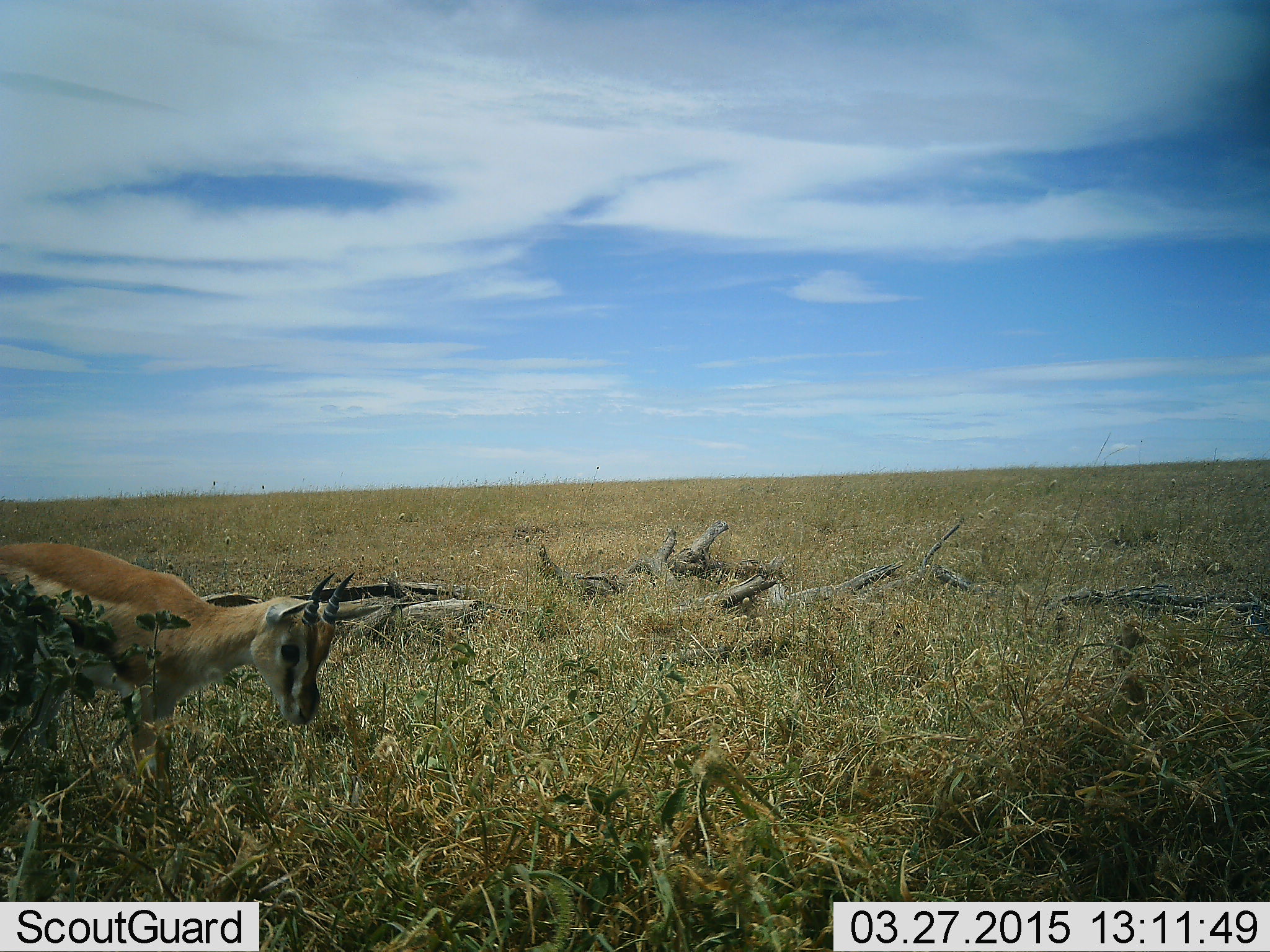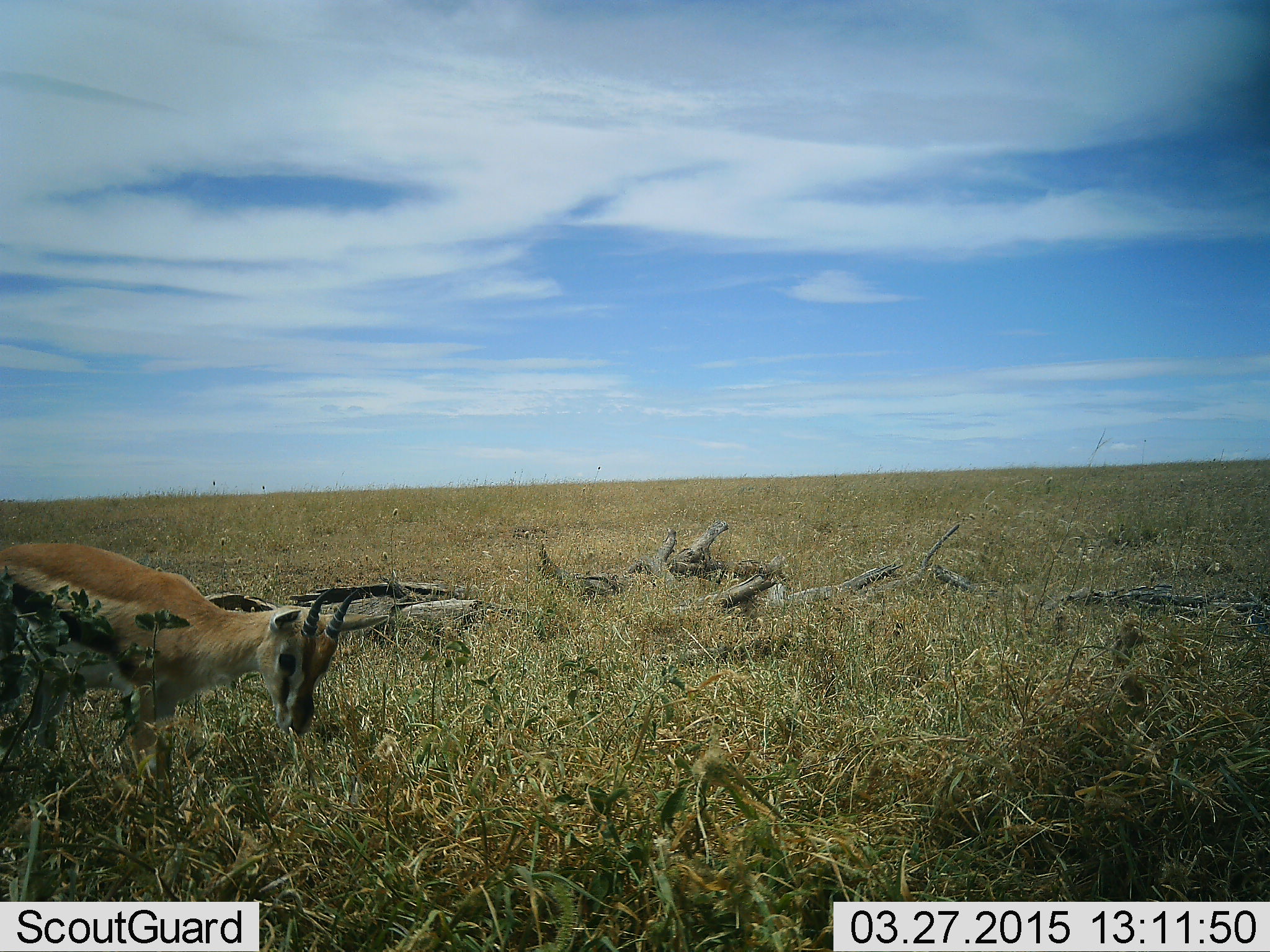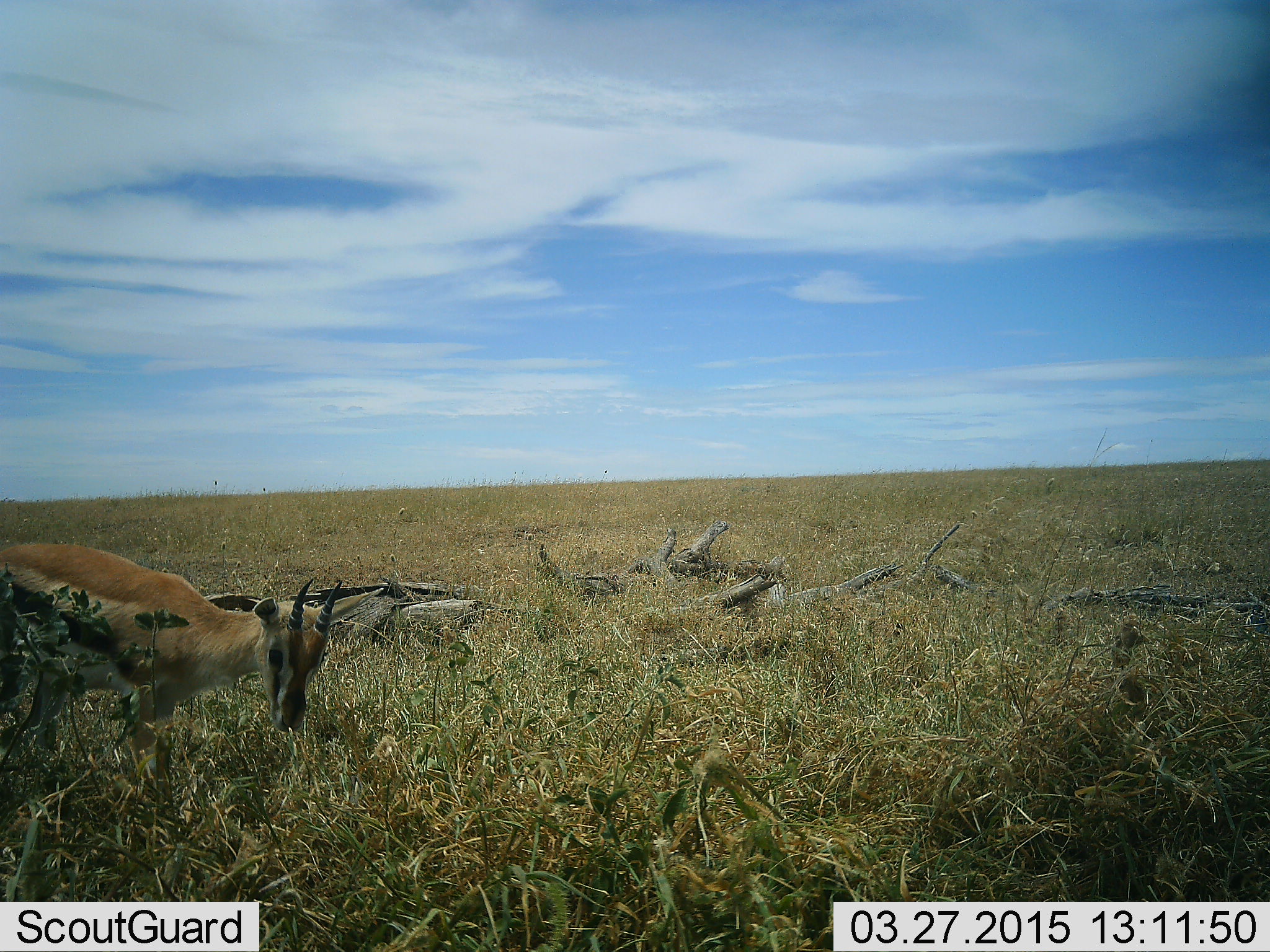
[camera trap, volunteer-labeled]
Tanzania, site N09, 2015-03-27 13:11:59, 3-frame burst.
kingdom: Animalia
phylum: Chordata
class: Mammalia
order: Artiodactyla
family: Bovidae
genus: Eudorcas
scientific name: Eudorcas thomsonii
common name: thomson's gazelle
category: gazellethomsons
Gazellethomsons (thomson's gazelle) (Eudorcas thomsonii), count 1. Behavior (volunteer vote fractions): standing 90%, resting 0%, moving 10%, interacting 0%. Young present (vote fraction): 0%. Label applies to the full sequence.